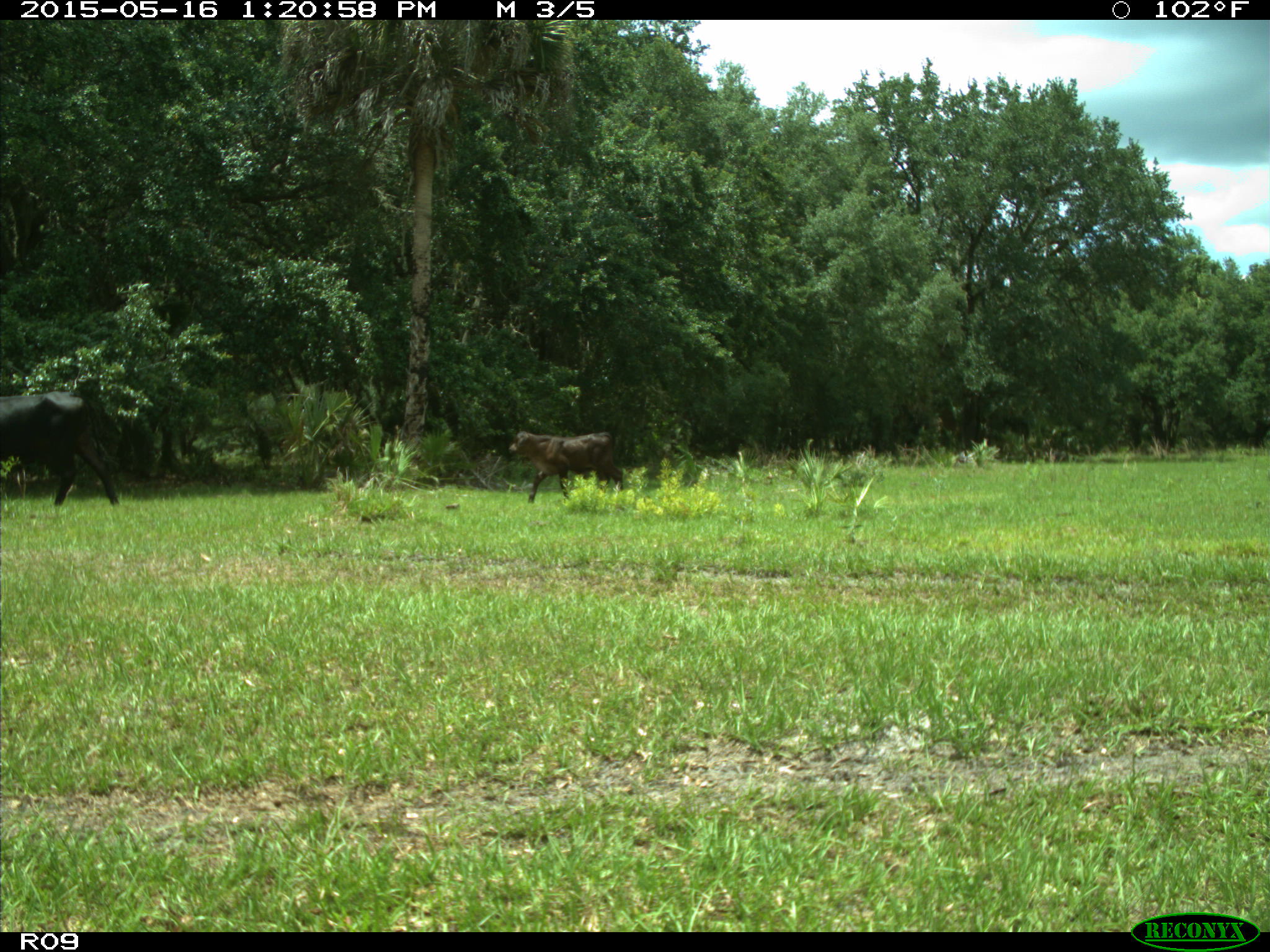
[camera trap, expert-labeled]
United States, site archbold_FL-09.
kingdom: Animalia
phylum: Chordata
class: Mammalia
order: Artiodactyla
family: Bovidae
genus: Bos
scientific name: Bos taurus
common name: domestic cow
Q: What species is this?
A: Bos taurus (domestic cow).